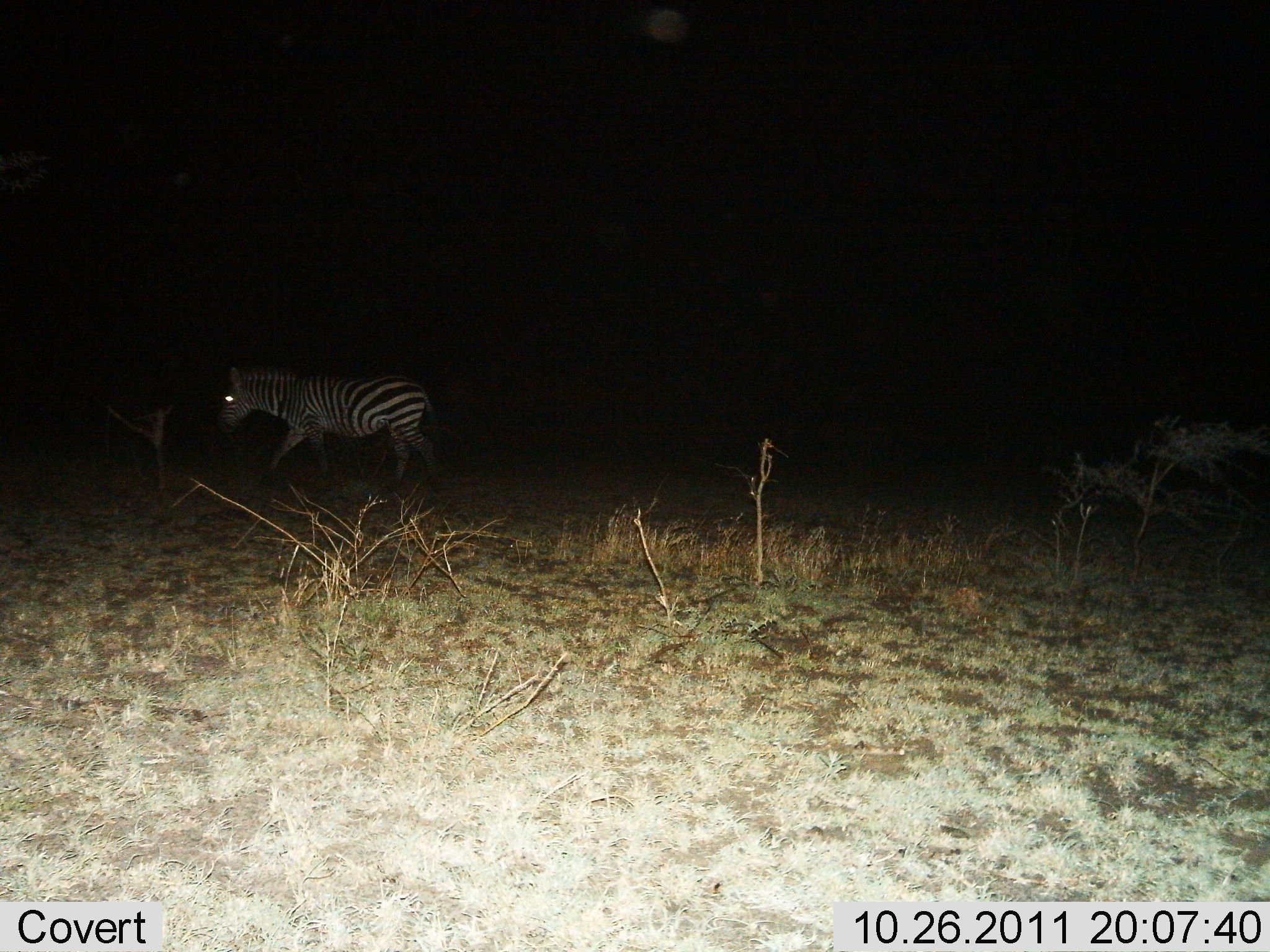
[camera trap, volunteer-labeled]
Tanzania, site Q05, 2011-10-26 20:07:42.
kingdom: Animalia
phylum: Chordata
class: Mammalia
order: Perissodactyla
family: Equidae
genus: Equus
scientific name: Equus quagga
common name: plains zebra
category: zebra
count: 1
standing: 14%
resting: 0%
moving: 93%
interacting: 0%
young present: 0%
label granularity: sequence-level